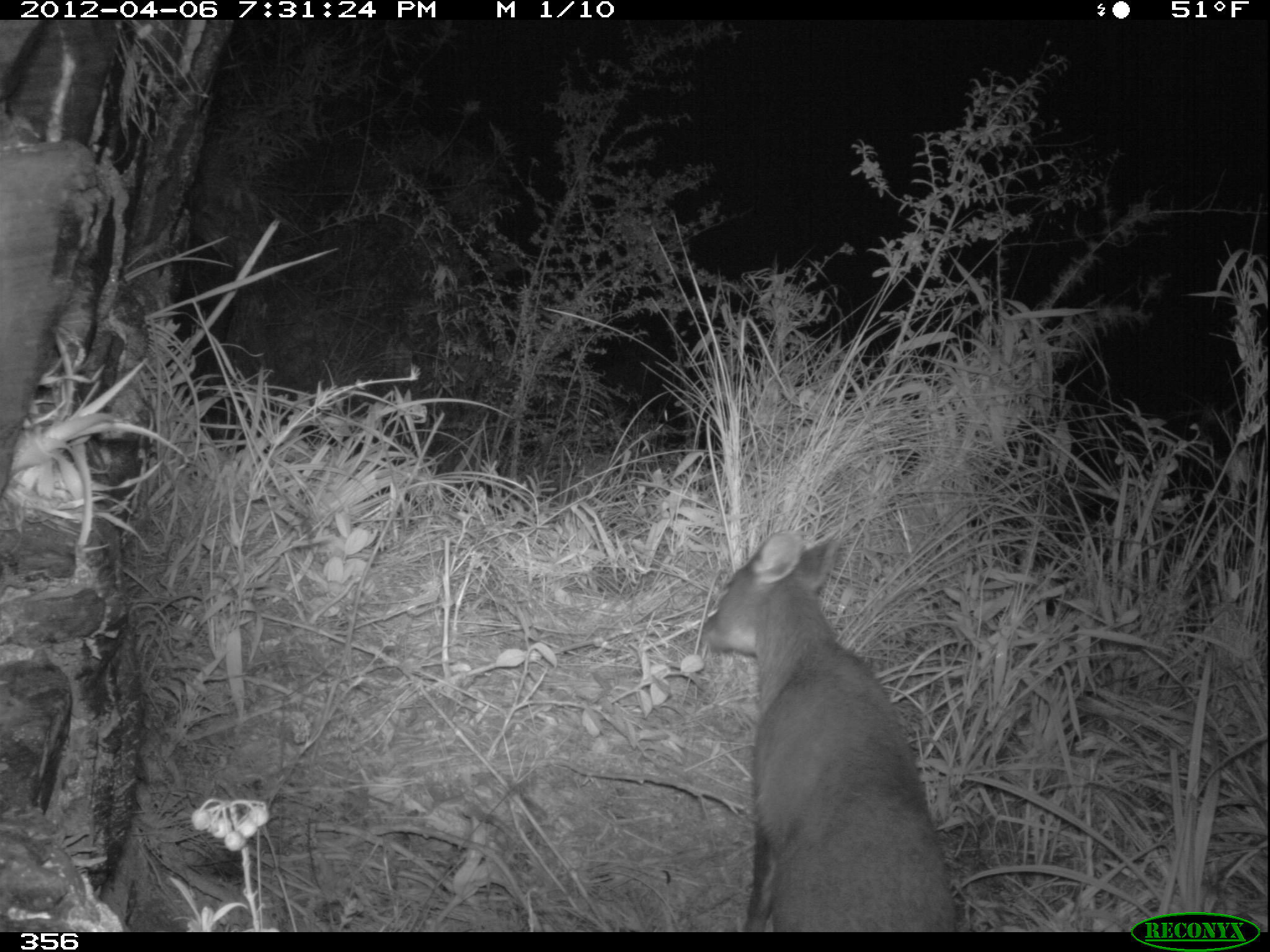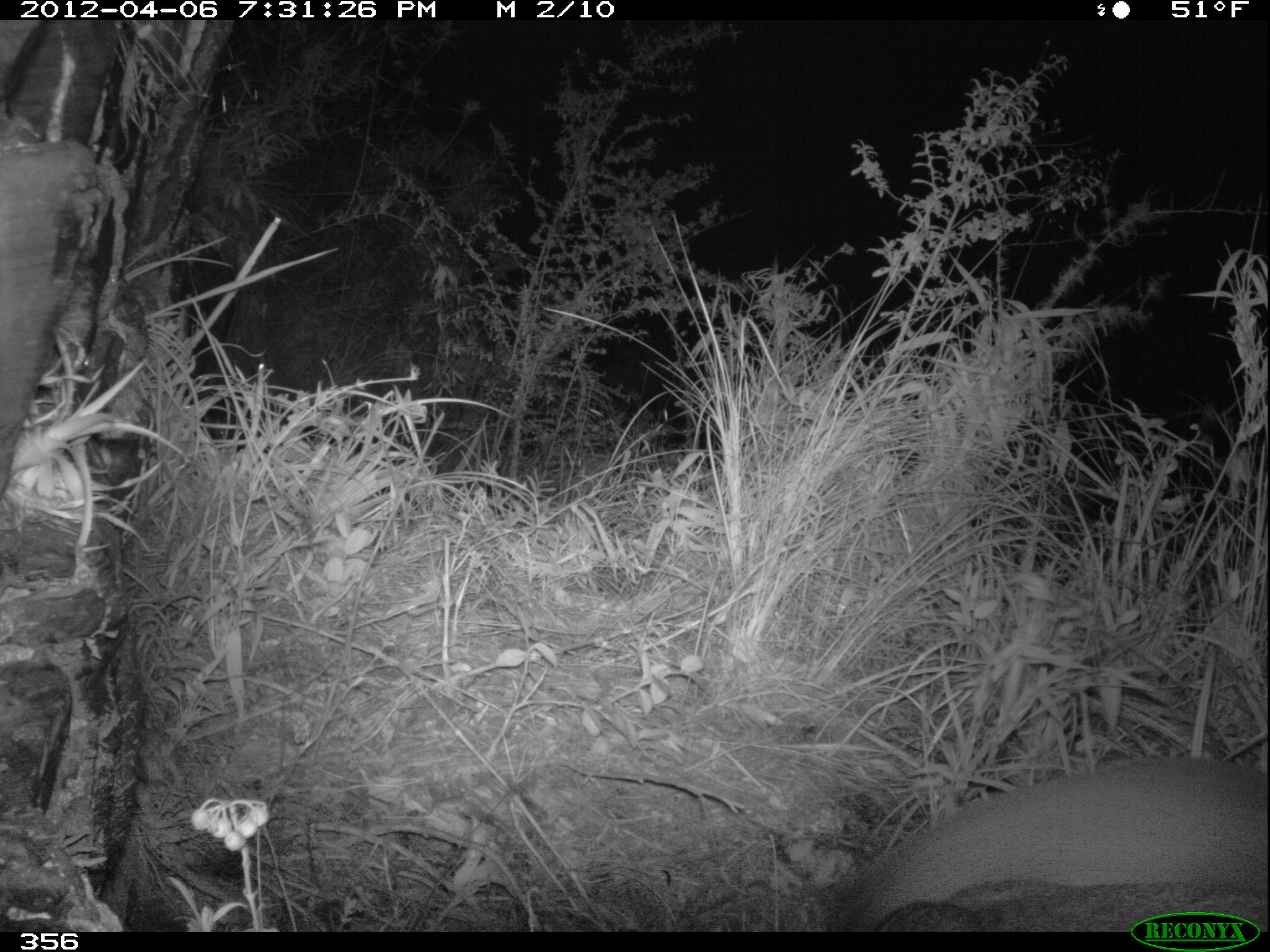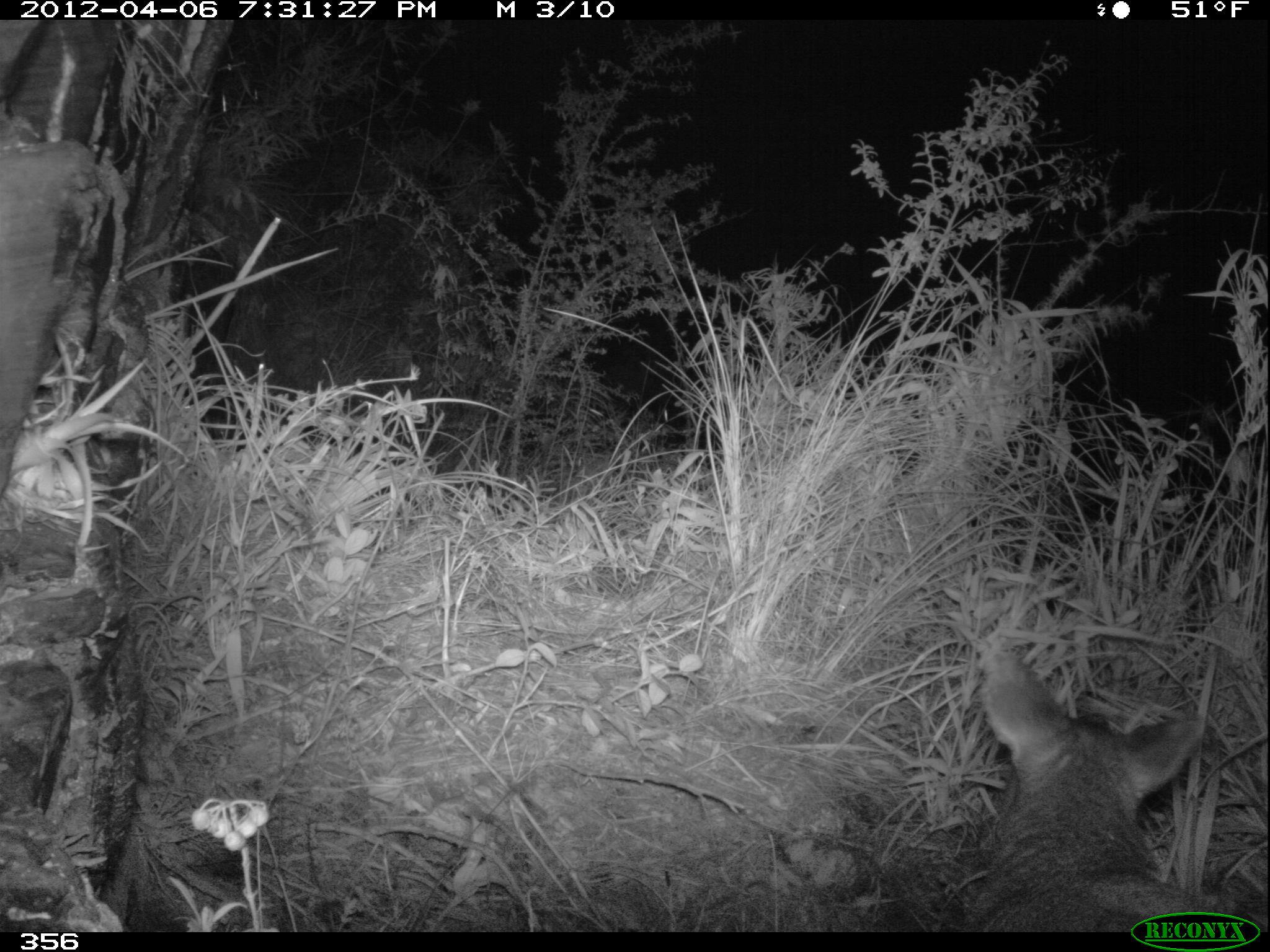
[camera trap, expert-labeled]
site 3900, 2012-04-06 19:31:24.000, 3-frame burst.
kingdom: Animalia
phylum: Chordata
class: Mammalia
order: Artiodactyla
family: Cervidae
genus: Mazama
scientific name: Mazama chunyi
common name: dwarf brocket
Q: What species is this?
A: Mazama chunyi (dwarf brocket).